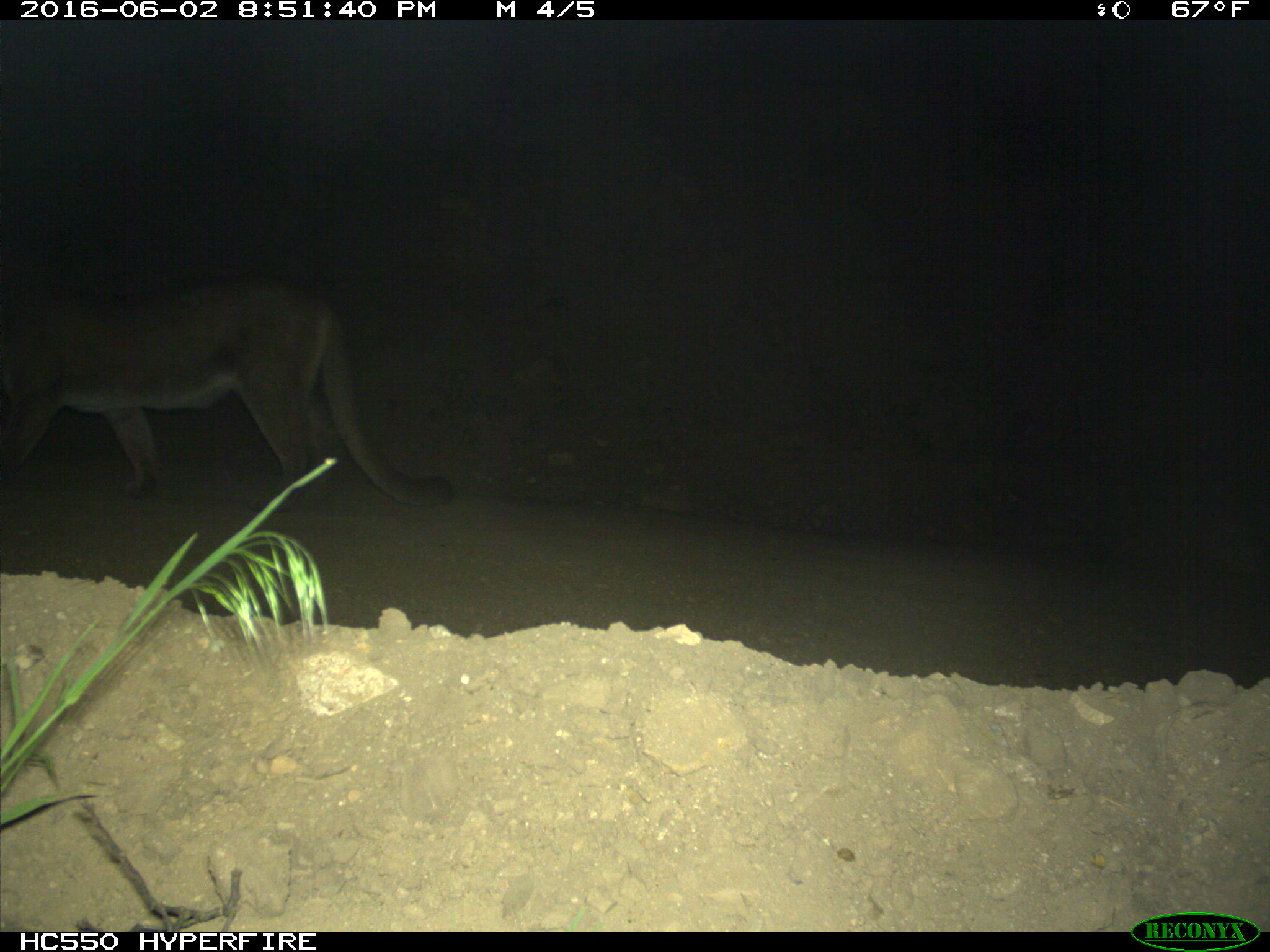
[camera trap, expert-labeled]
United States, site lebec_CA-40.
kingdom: Animalia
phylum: Chordata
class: Mammalia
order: Carnivora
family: Felidae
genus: Puma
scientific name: Puma concolor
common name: mountain lion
Puma concolor (mountain lion).